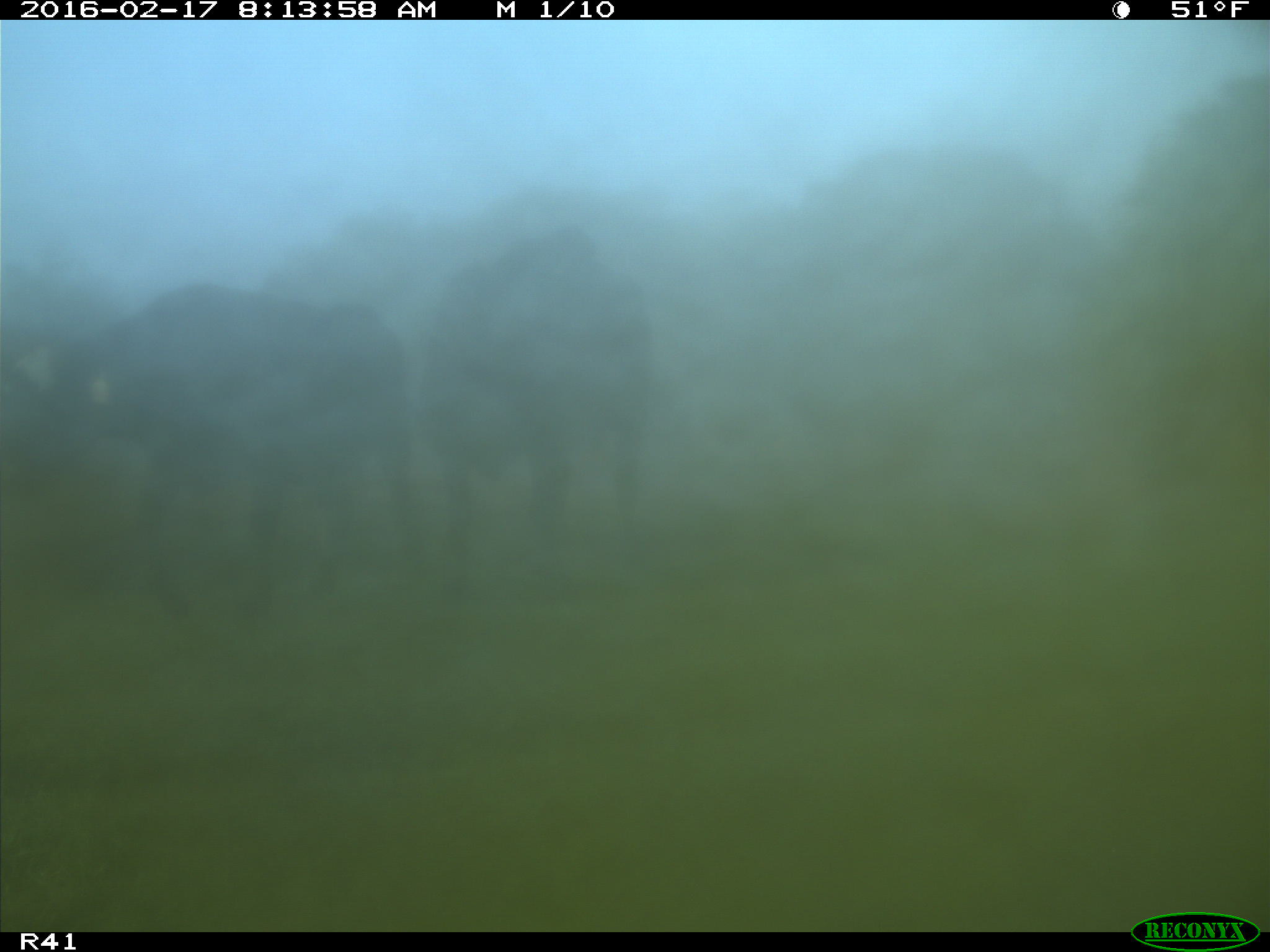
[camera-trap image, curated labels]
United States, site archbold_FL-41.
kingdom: Animalia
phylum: Chordata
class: Mammalia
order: Artiodactyla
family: Bovidae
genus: Bos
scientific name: Bos taurus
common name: domestic cow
Bos taurus (domestic cow).